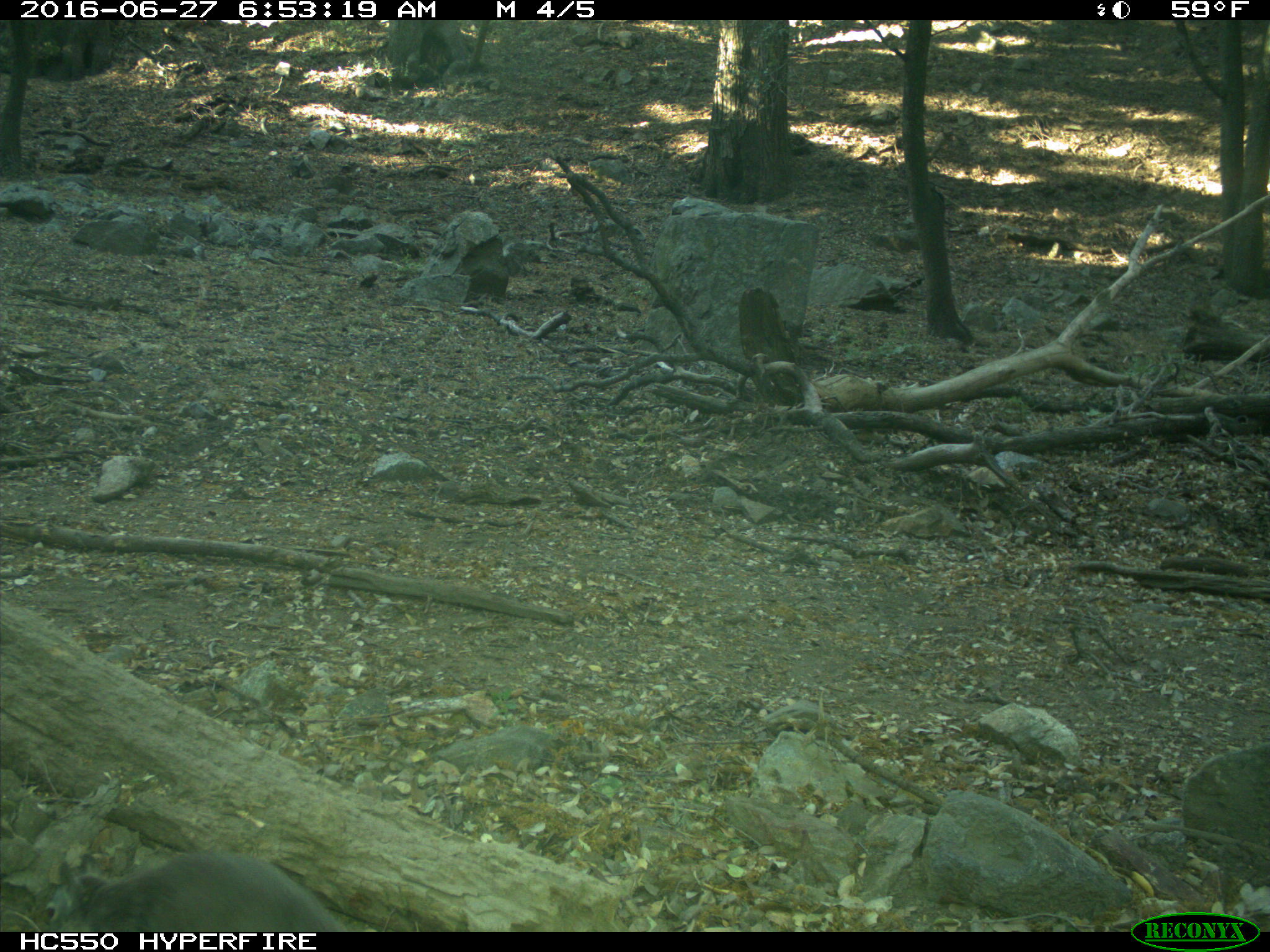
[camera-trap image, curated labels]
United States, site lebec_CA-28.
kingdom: Animalia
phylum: Chordata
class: Mammalia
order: Rodentia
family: Sciuridae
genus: Sciurus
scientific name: Sciurus carolinensis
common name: eastern gray squirrel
Sciurus carolinensis (eastern gray squirrel).